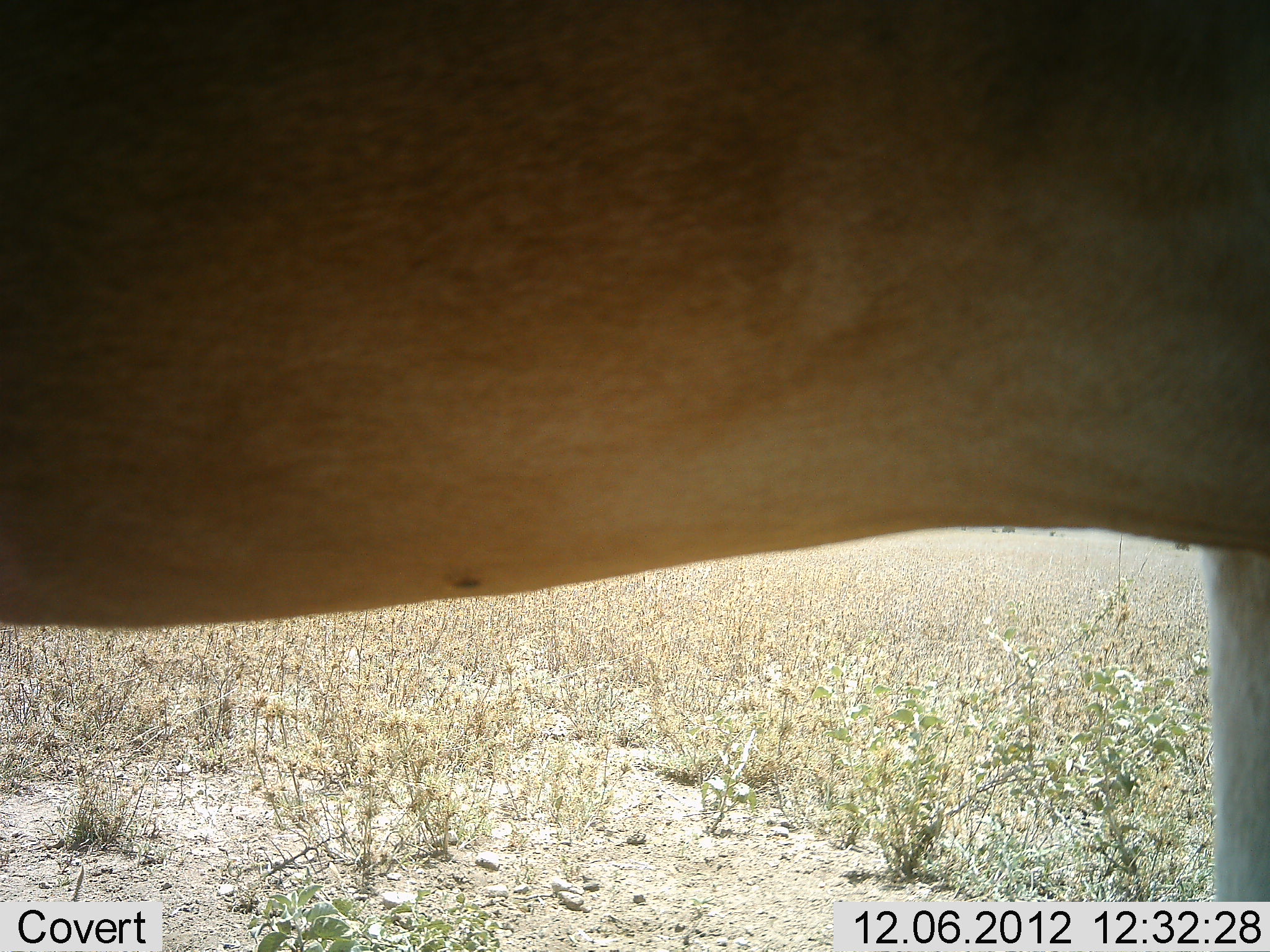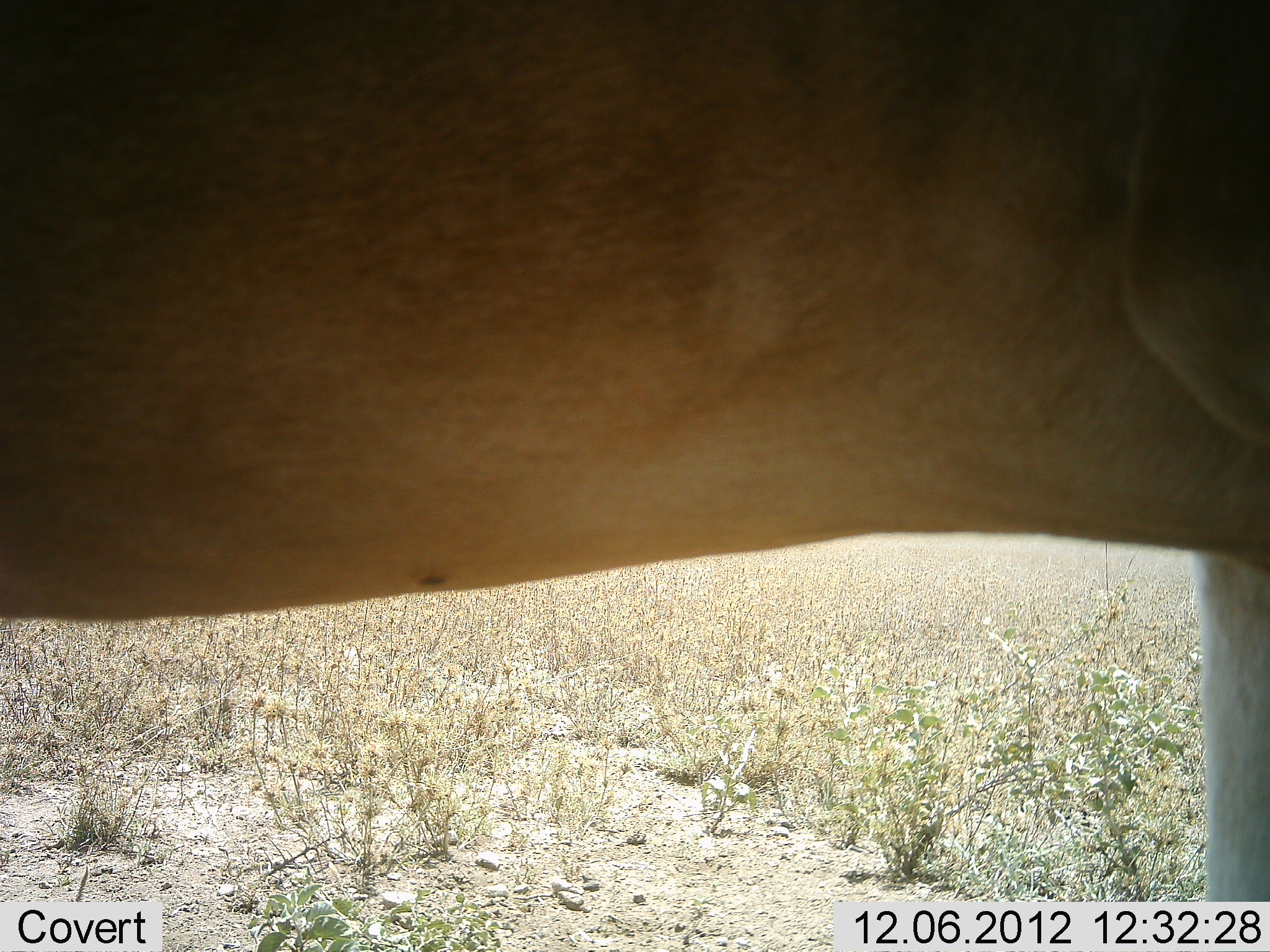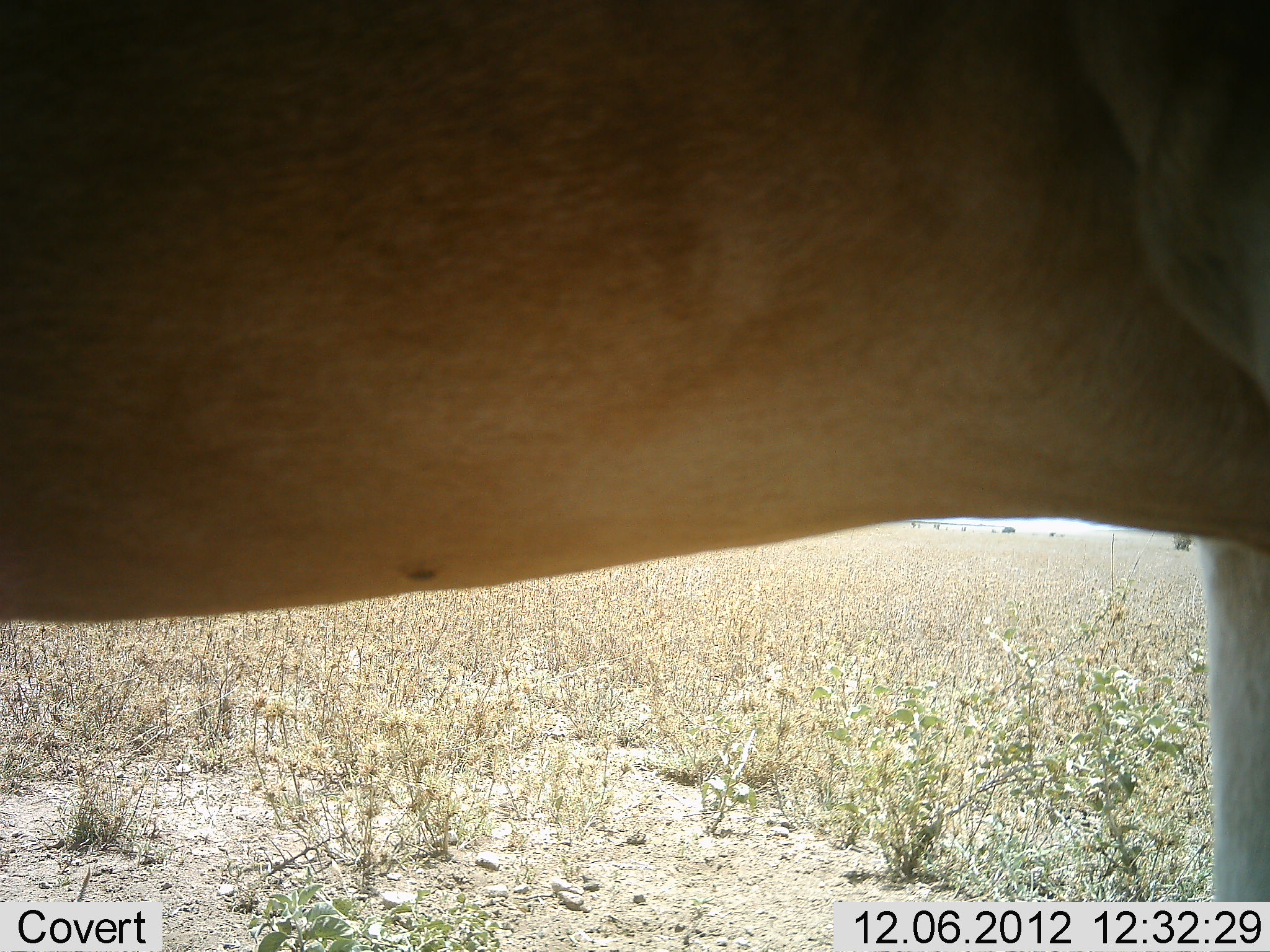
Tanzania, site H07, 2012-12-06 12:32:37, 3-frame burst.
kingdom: Animalia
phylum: Chordata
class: Mammalia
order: Artiodactyla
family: Bovidae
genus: Alcelaphus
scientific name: Alcelaphus buselaphus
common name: hartebeest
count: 1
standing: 100%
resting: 0%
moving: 0%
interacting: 0%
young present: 0%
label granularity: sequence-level